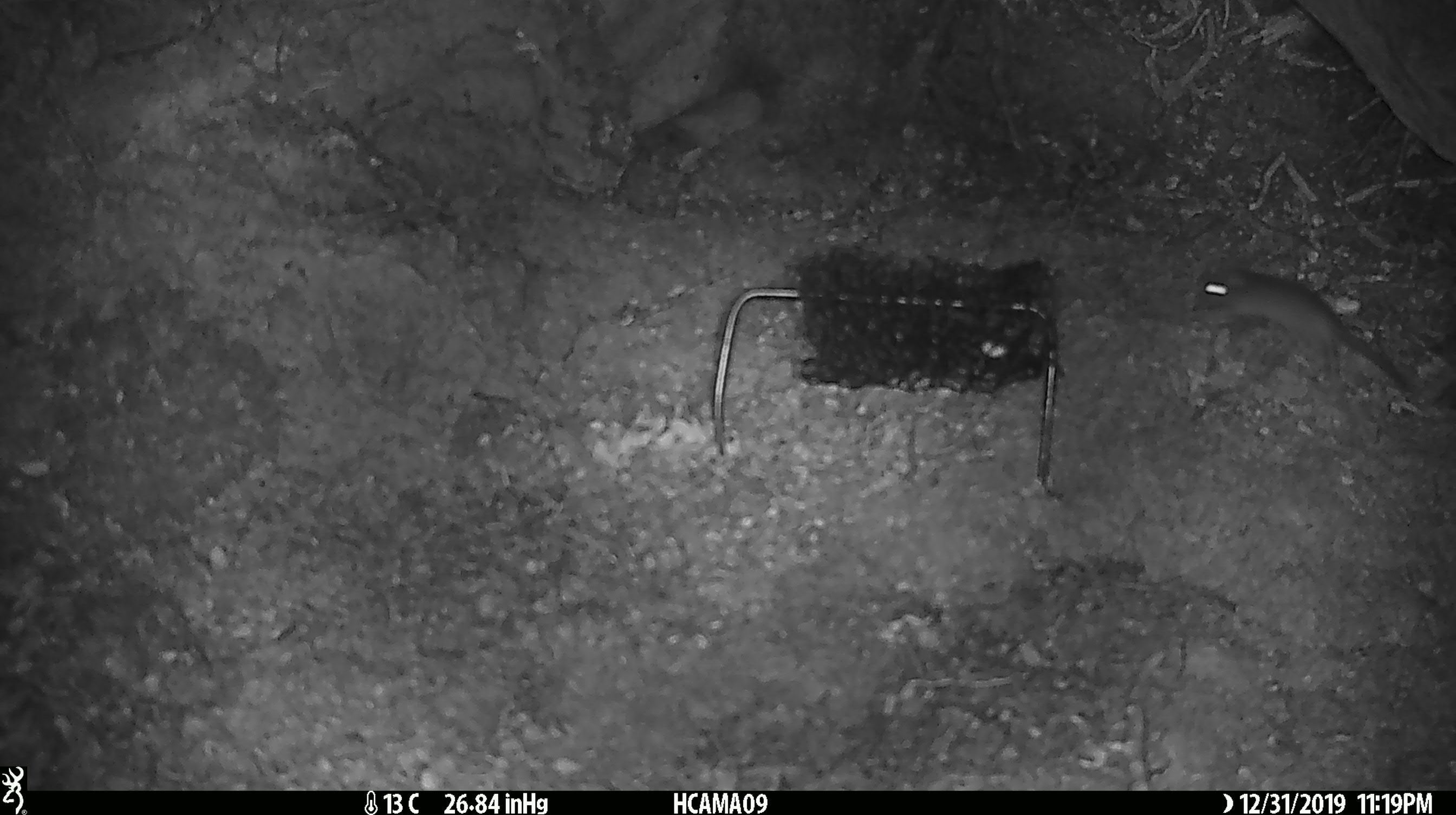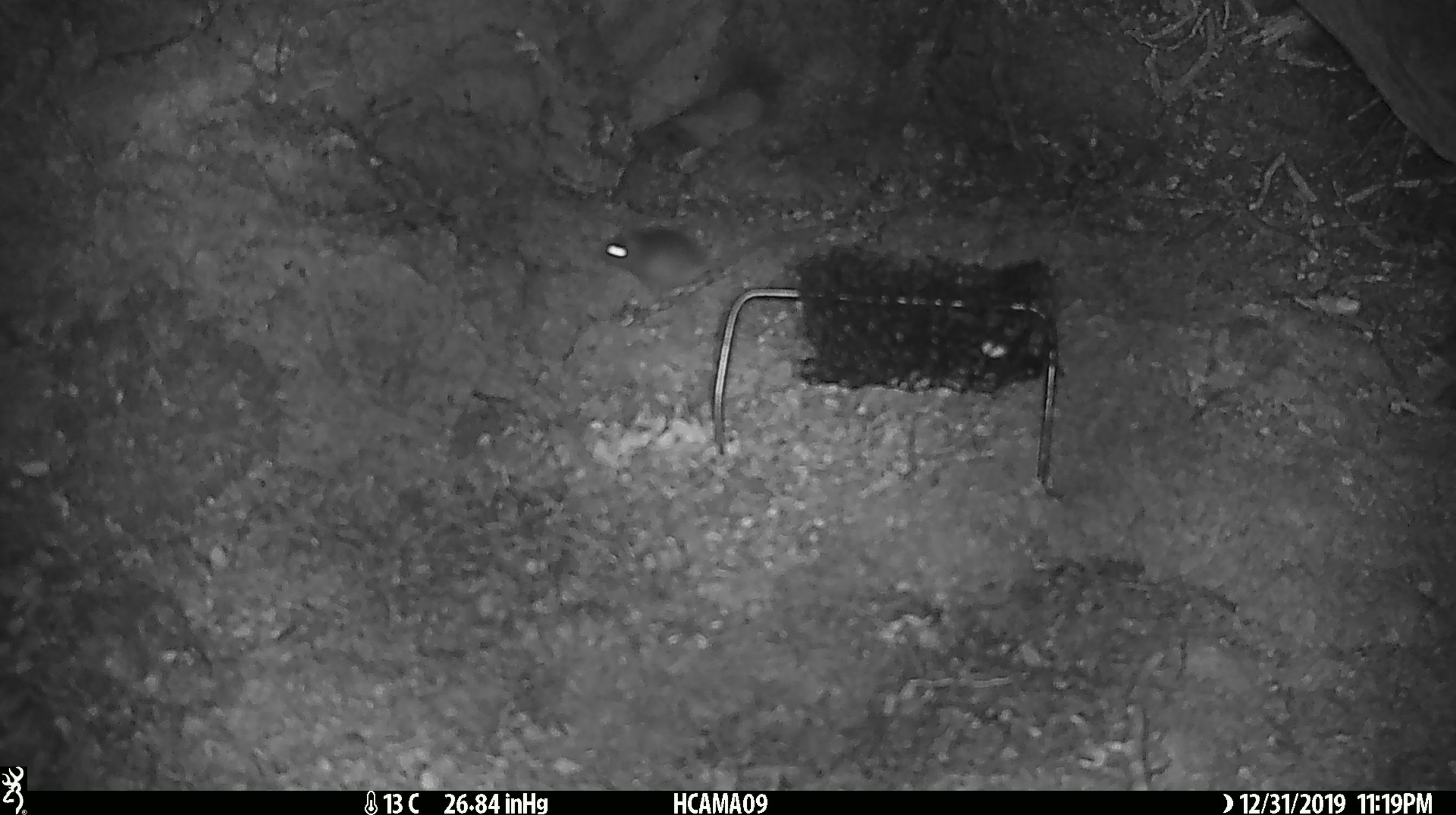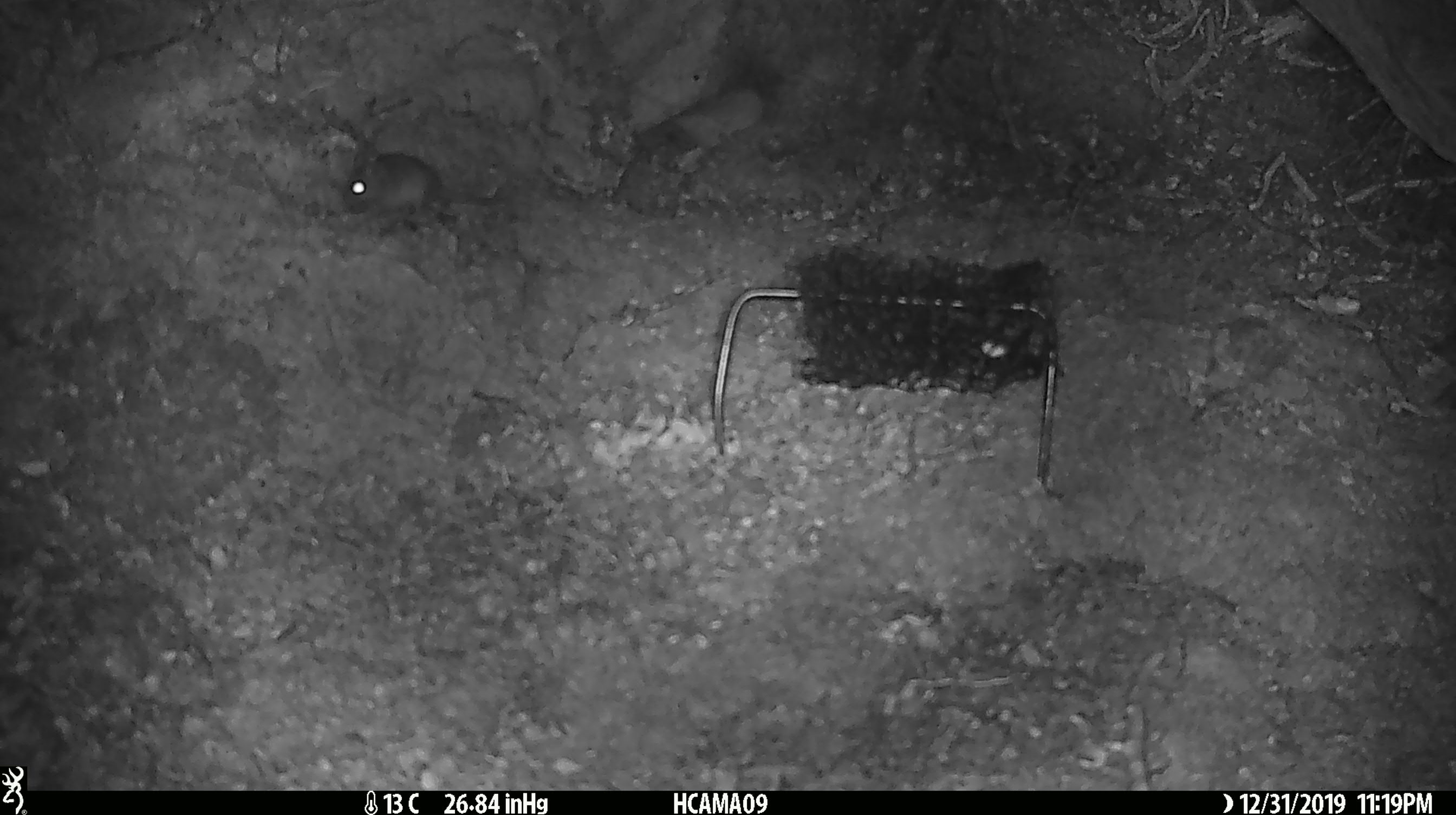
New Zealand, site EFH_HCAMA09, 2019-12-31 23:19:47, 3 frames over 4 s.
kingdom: Animalia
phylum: Chordata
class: Mammalia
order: Rodentia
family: Muridae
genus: Mus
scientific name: Mus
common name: mouse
Mouse (Mus).